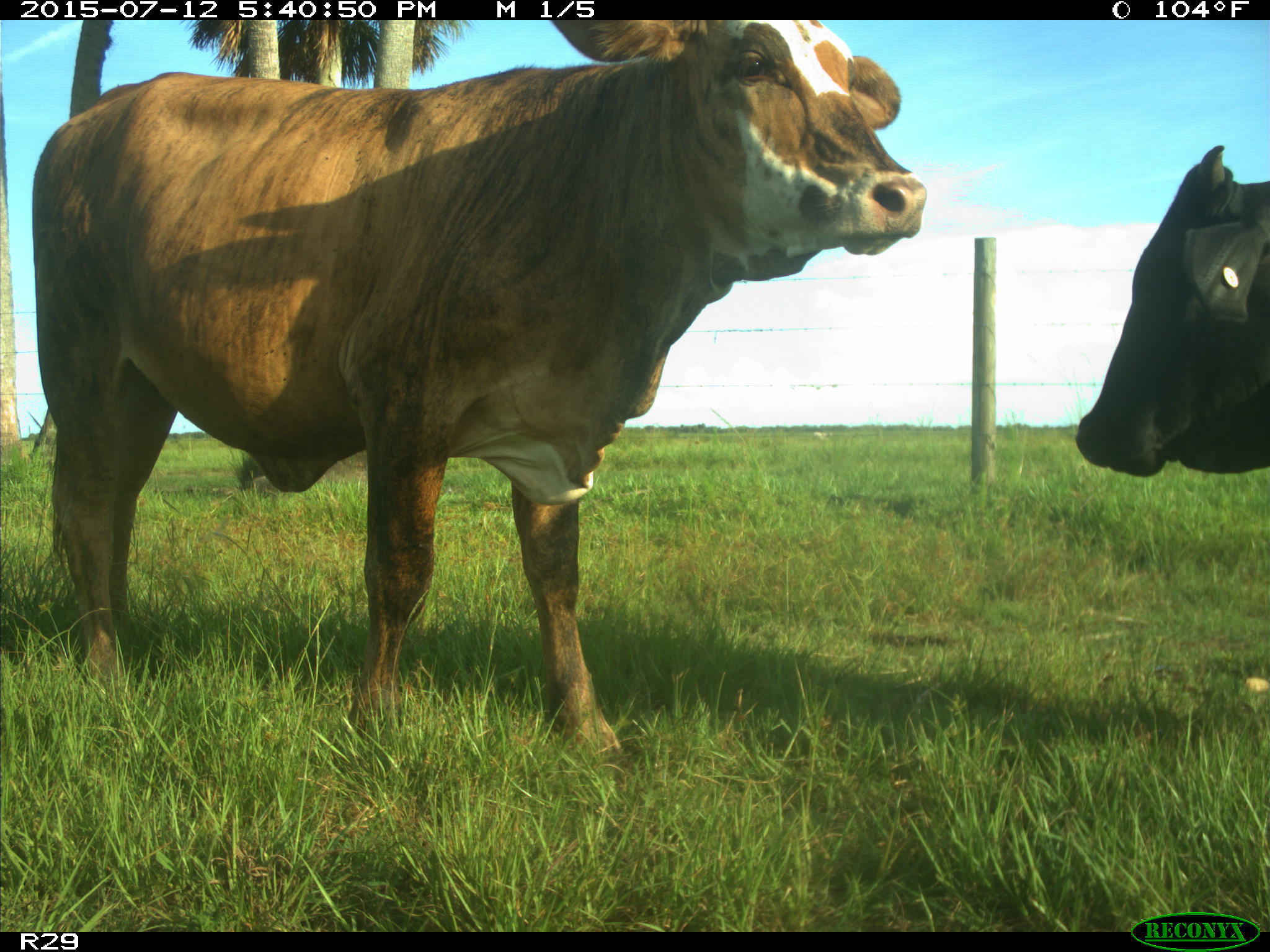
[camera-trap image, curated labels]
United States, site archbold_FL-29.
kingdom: Animalia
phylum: Chordata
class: Mammalia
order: Artiodactyla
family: Bovidae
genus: Bos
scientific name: Bos taurus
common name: domestic cow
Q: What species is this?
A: Bos taurus (domestic cow).